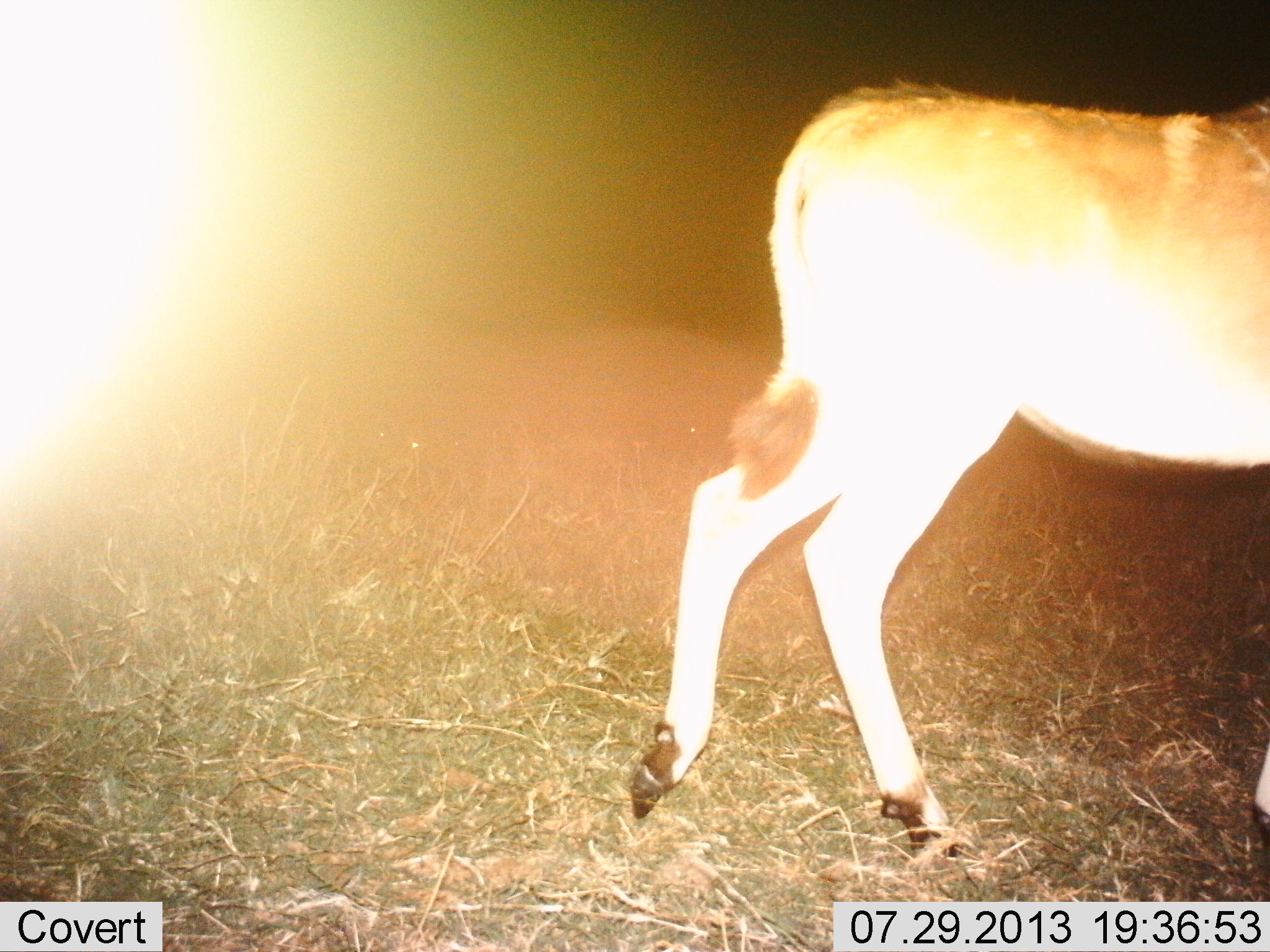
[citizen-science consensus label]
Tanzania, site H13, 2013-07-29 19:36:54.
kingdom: Animalia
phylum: Chordata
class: Mammalia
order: Artiodactyla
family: Bovidae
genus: Tragelaphus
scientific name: Tragelaphus oryx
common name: eland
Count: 1.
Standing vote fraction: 8%.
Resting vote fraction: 0%.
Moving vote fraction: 92%.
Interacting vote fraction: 0%.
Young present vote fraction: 0%.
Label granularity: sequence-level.